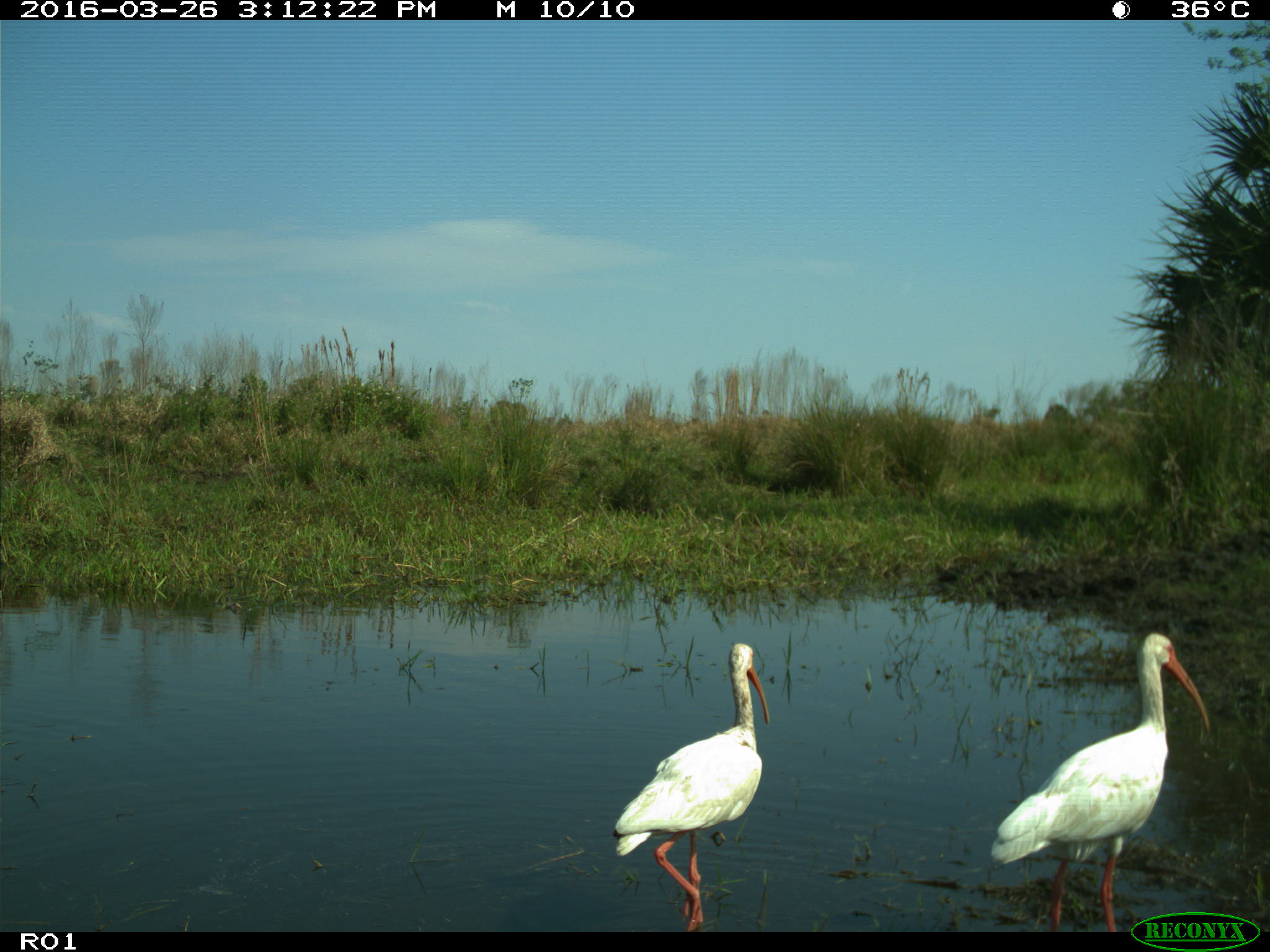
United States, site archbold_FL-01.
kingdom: Animalia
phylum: Chordata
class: Aves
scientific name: Aves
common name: birds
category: unidentified bird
Unidentified bird (birds) (Aves).